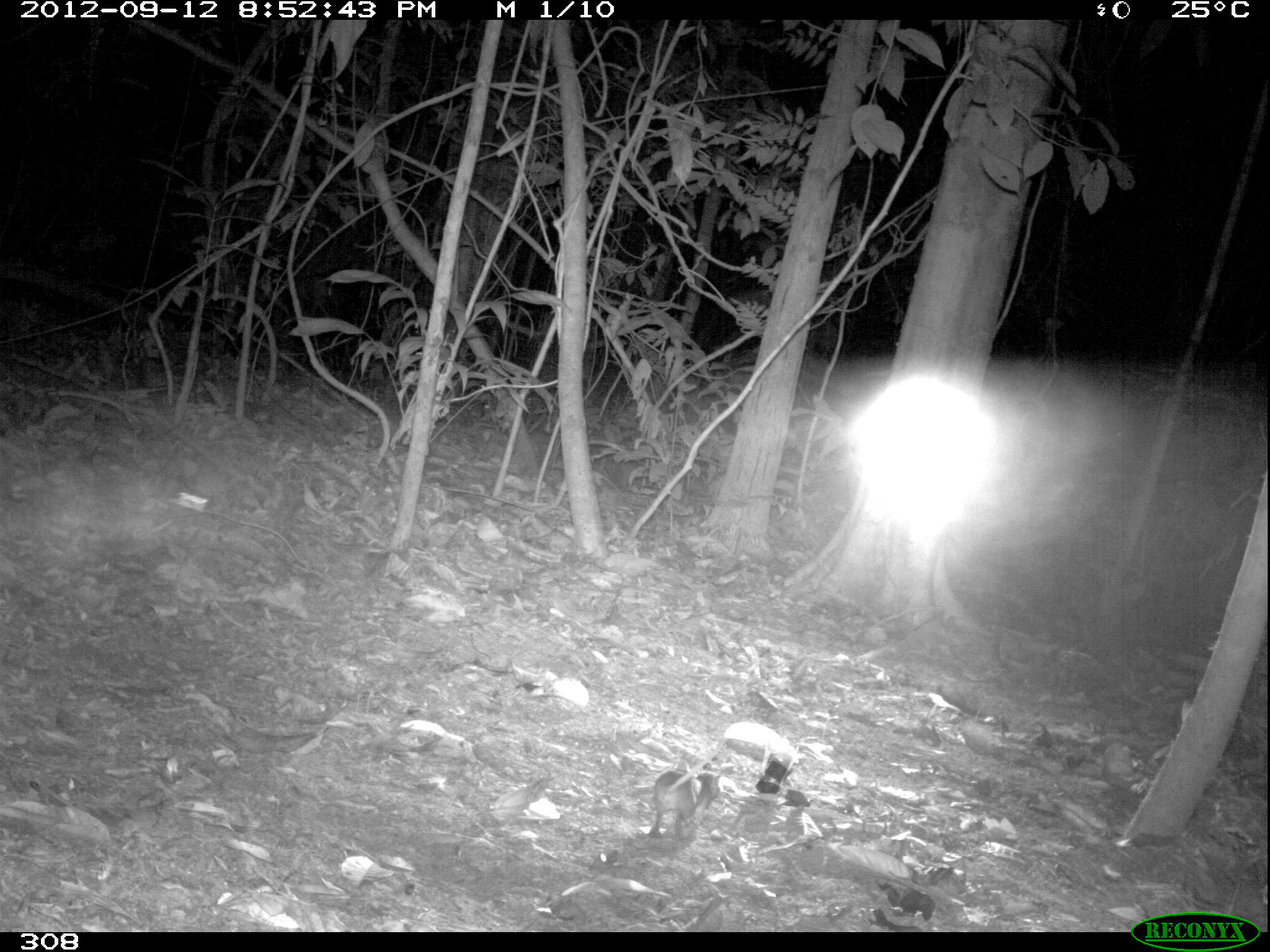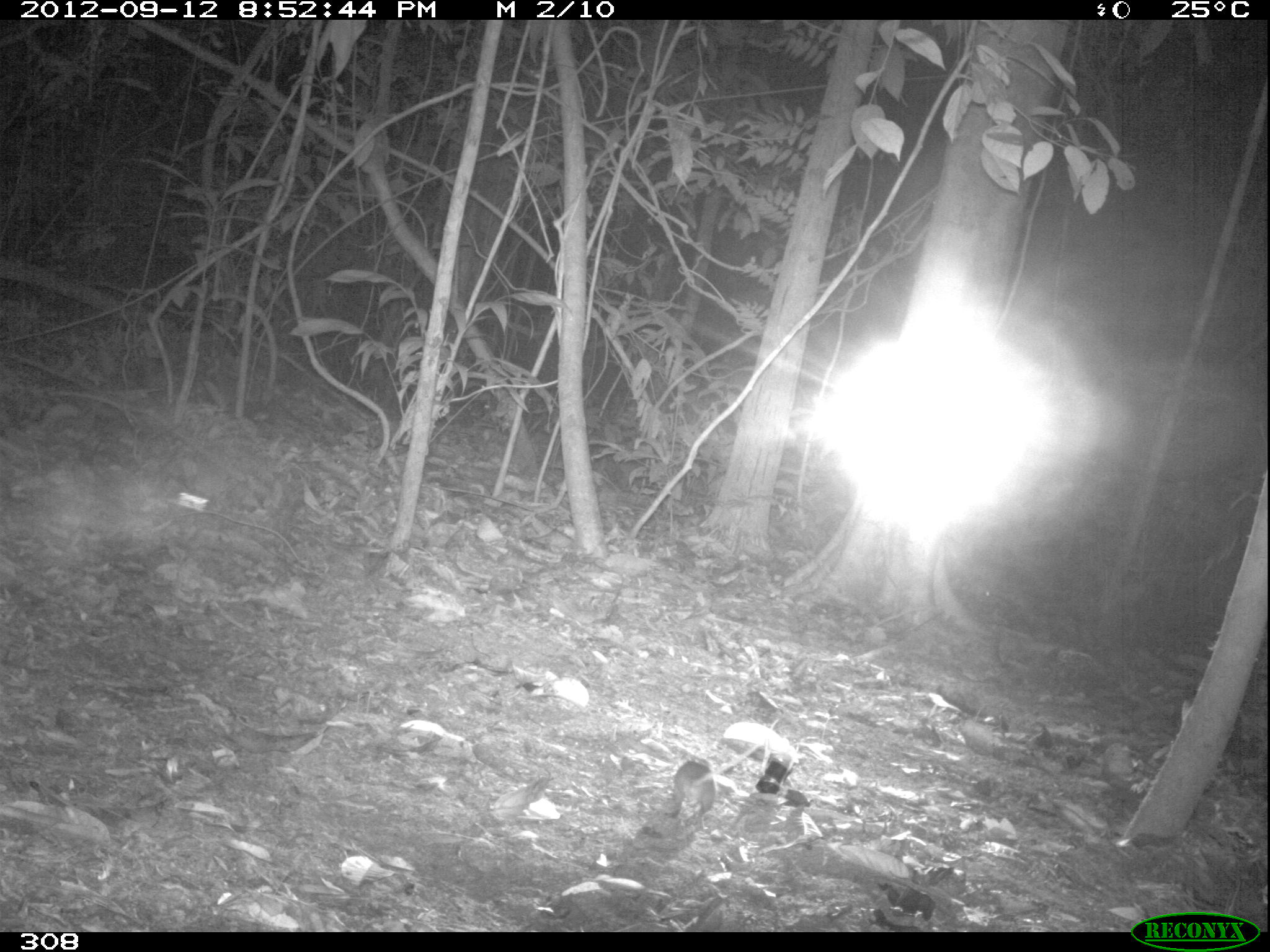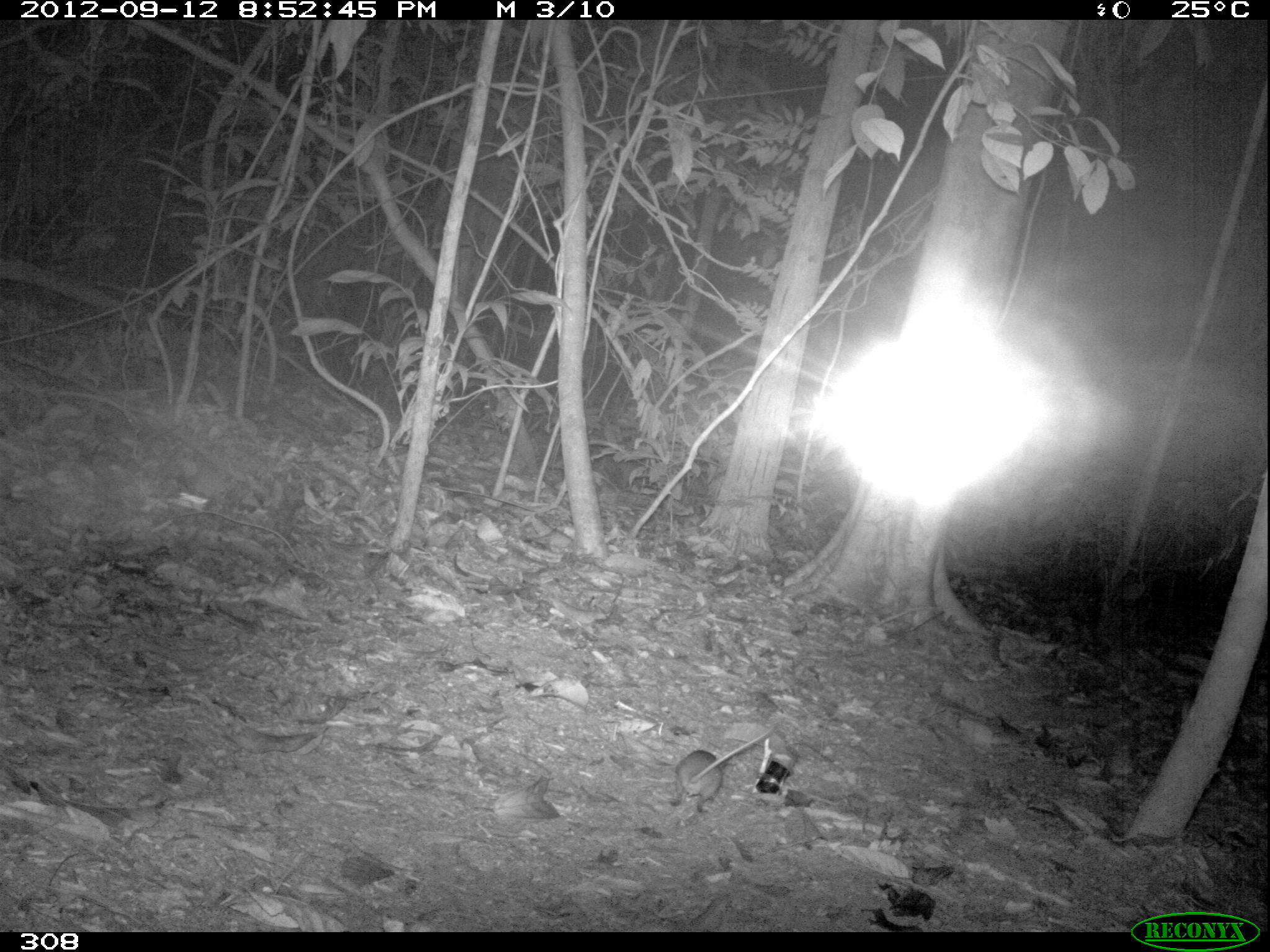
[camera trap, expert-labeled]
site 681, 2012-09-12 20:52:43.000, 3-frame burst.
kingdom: Animalia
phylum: Chordata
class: Mammalia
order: Rodentia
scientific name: Rodentia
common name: rodents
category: unknown rodent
Unknown rodent (rodents) (Rodentia).